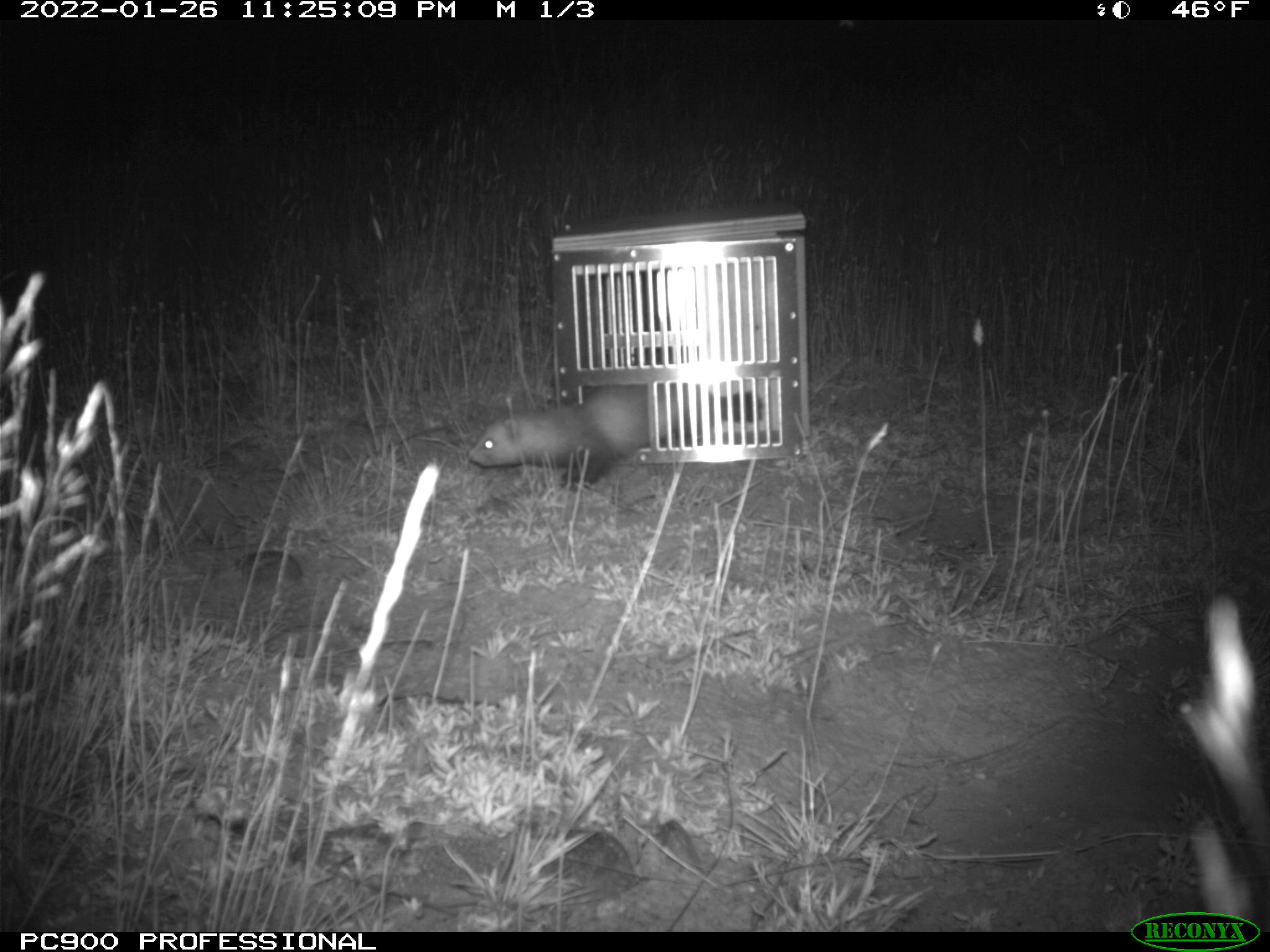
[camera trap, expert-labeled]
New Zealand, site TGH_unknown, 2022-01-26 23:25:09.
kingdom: Animalia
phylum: Chordata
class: Mammalia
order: Carnivora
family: Mustelidae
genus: Mustela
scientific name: Mustela furo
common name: ferret